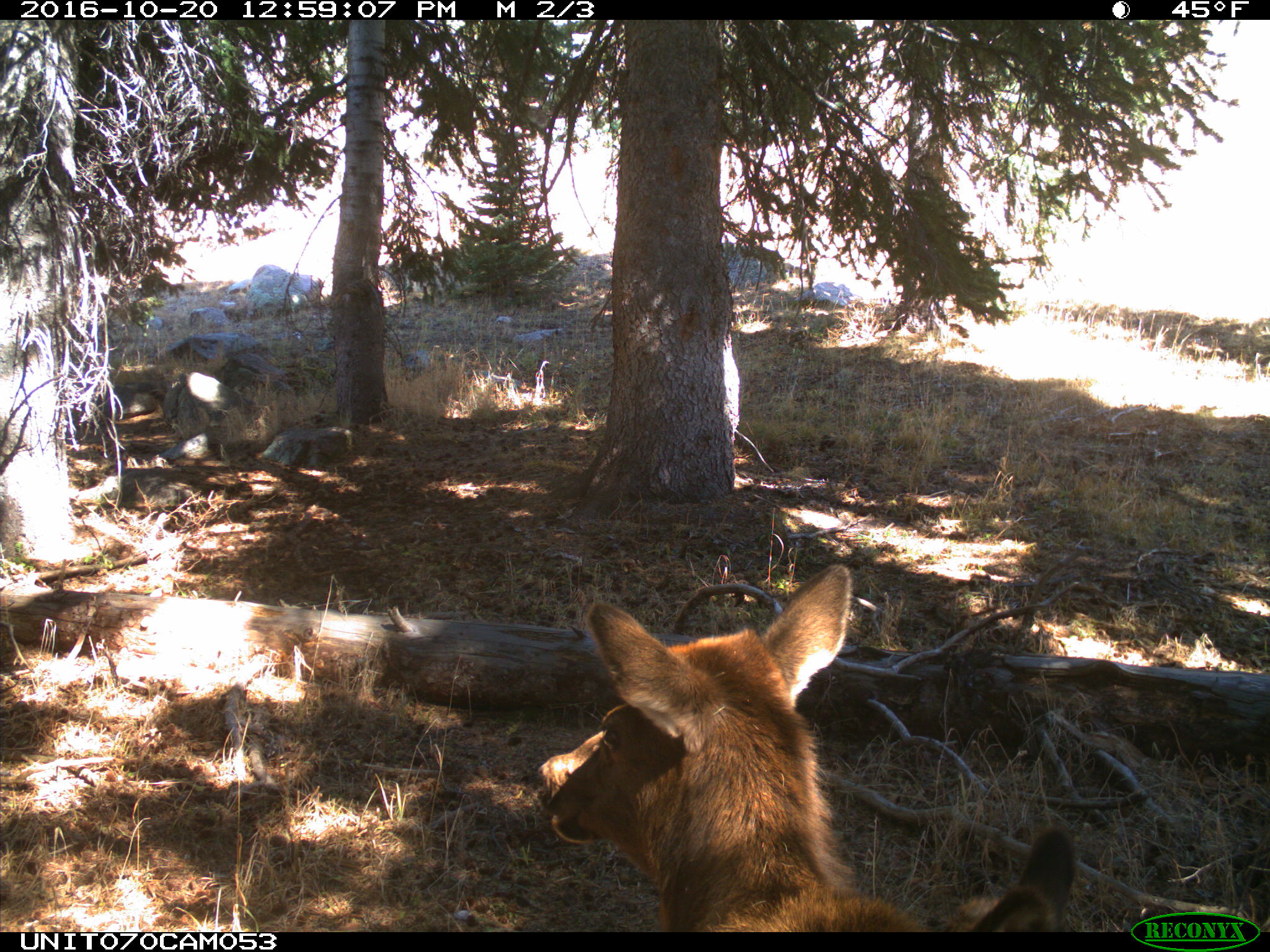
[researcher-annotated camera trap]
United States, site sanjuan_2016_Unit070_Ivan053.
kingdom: Animalia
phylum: Chordata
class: Mammalia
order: Artiodactyla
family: Cervidae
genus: Cervus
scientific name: Cervus elaphus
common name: red deer